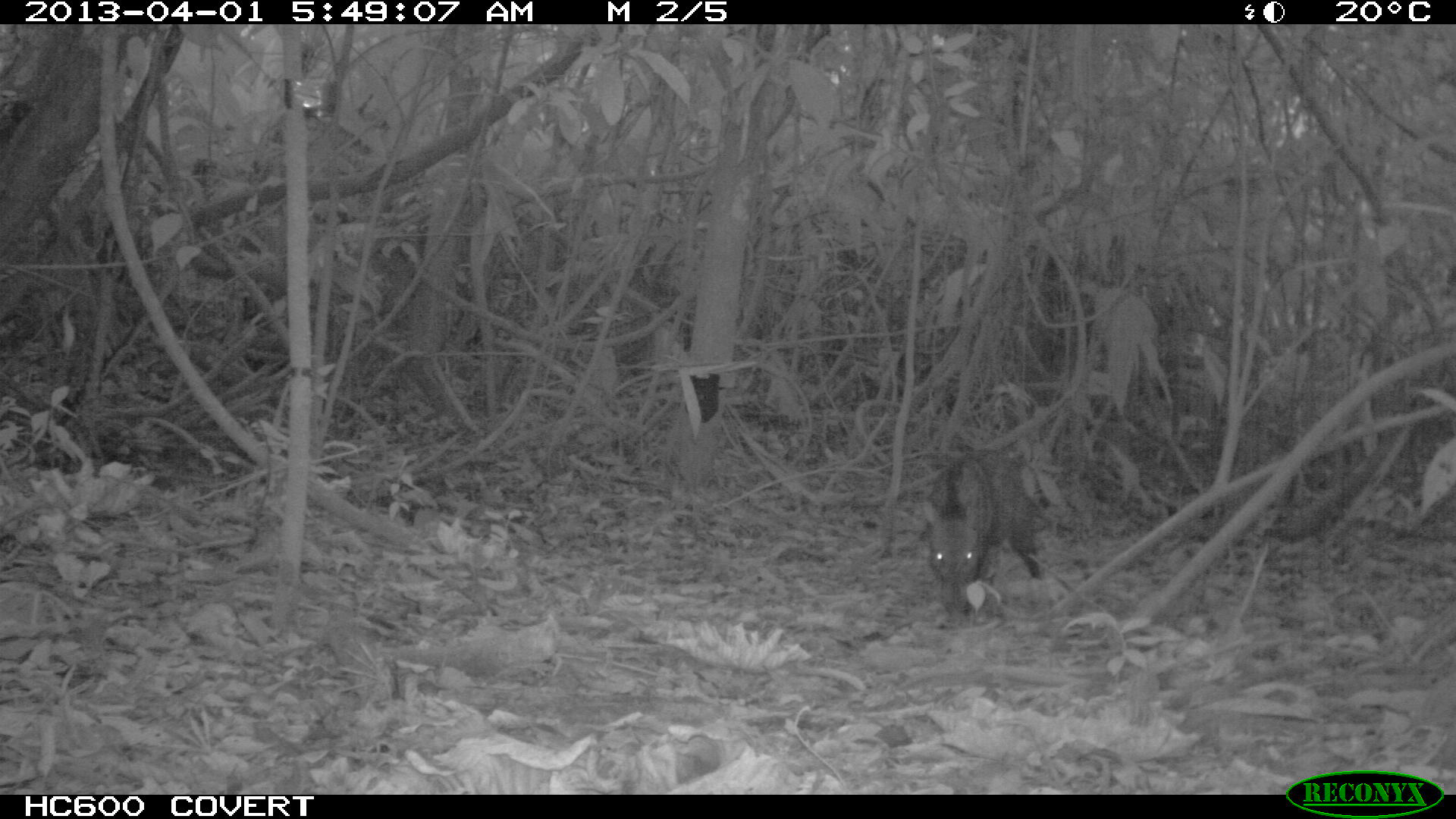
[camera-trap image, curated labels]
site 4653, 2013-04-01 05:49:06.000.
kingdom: Animalia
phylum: Chordata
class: Mammalia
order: Artiodactyla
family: Tayassuidae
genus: Pecari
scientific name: Pecari tajacu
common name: collared peccary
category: tayassu tajacu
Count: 1.